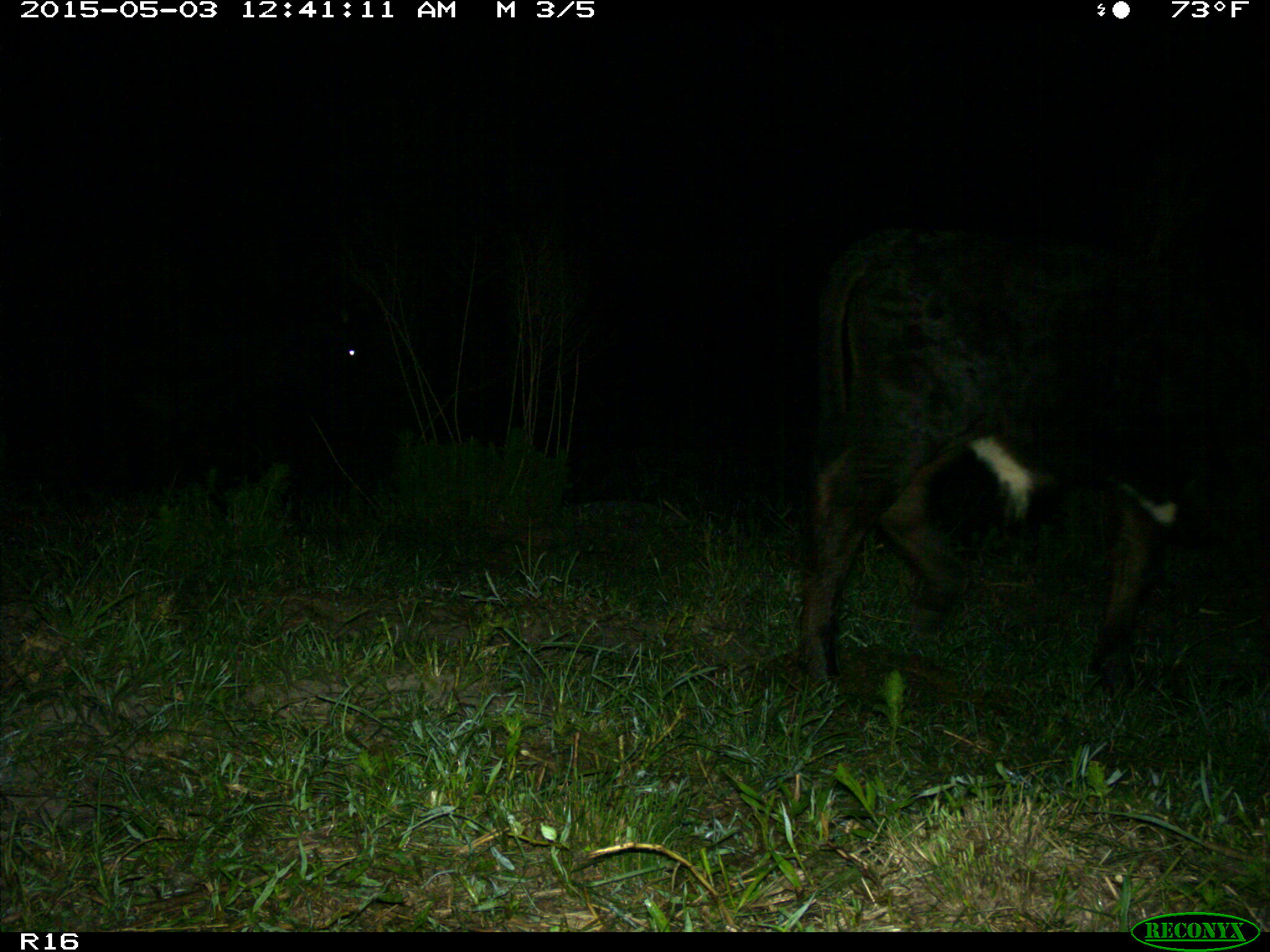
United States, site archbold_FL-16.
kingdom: Animalia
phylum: Chordata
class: Mammalia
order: Artiodactyla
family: Bovidae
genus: Bos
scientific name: Bos taurus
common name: domestic cow